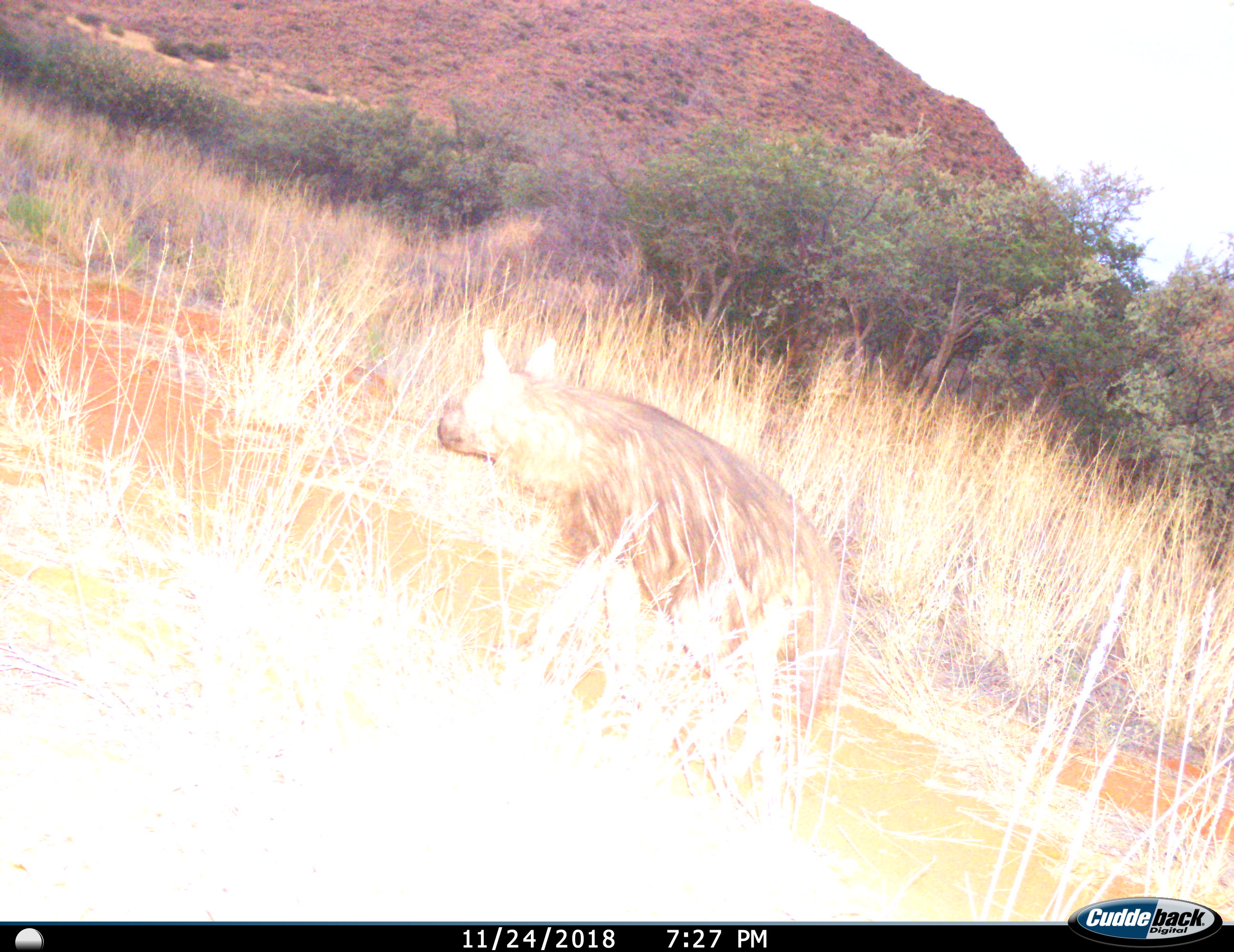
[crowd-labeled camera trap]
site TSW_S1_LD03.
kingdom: Animalia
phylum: Chordata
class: Mammalia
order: Carnivora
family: Hyaenidae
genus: Parahyaena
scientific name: Parahyaena brunnea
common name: brown hyena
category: hyenabrown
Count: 1.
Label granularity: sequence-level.